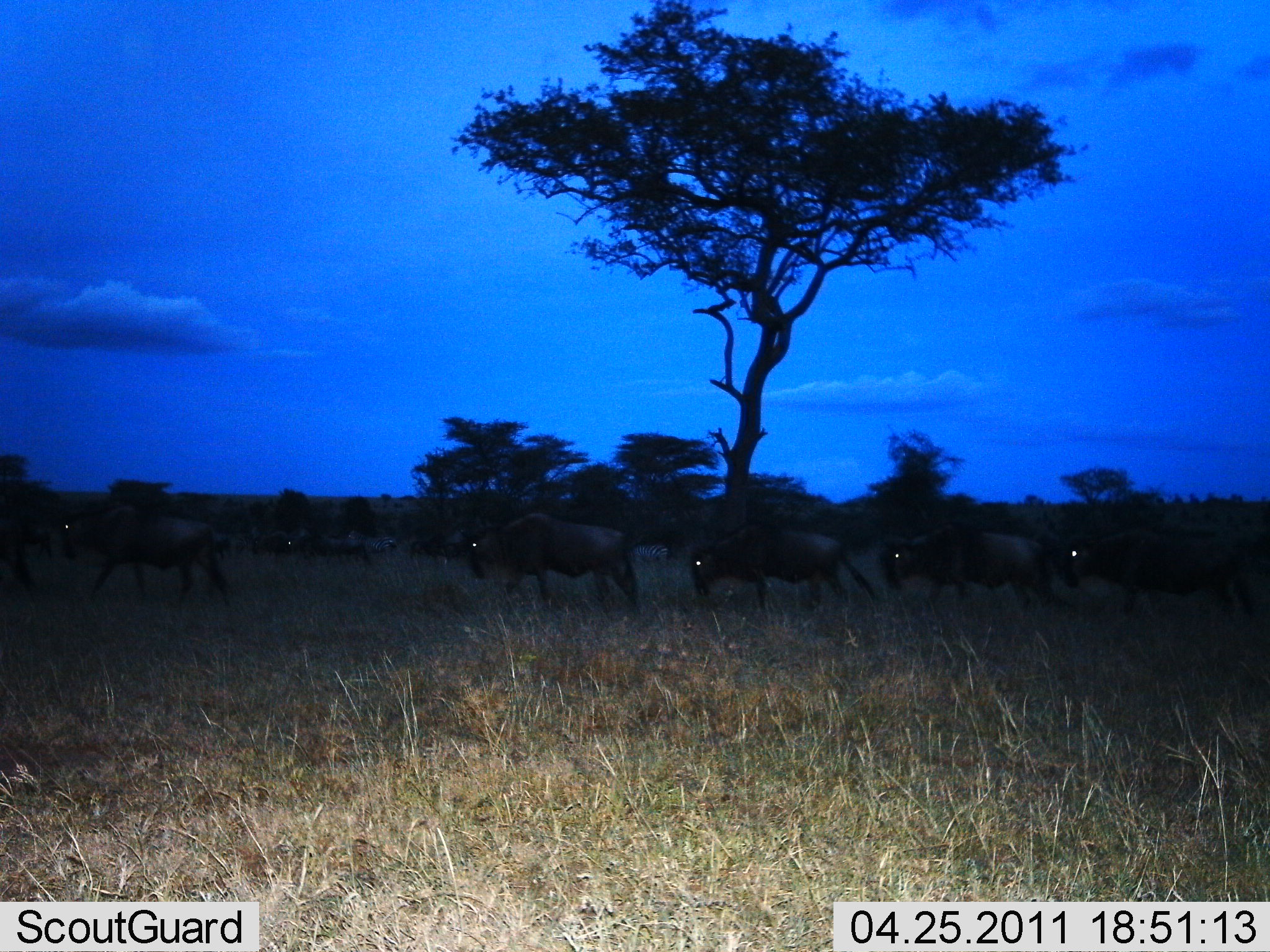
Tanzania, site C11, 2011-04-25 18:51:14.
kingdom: Animalia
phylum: Chordata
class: Mammalia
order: Artiodactyla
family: Bovidae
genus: Connochaetes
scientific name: Connochaetes taurinus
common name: blue wildebeest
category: wildebeest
Wildebeest (blue wildebeest) (Connochaetes taurinus), count 7. Behavior (volunteer vote fractions): standing 14%, resting 0%, moving 100%, interacting 0%. Young present (vote fraction): 0%. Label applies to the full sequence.